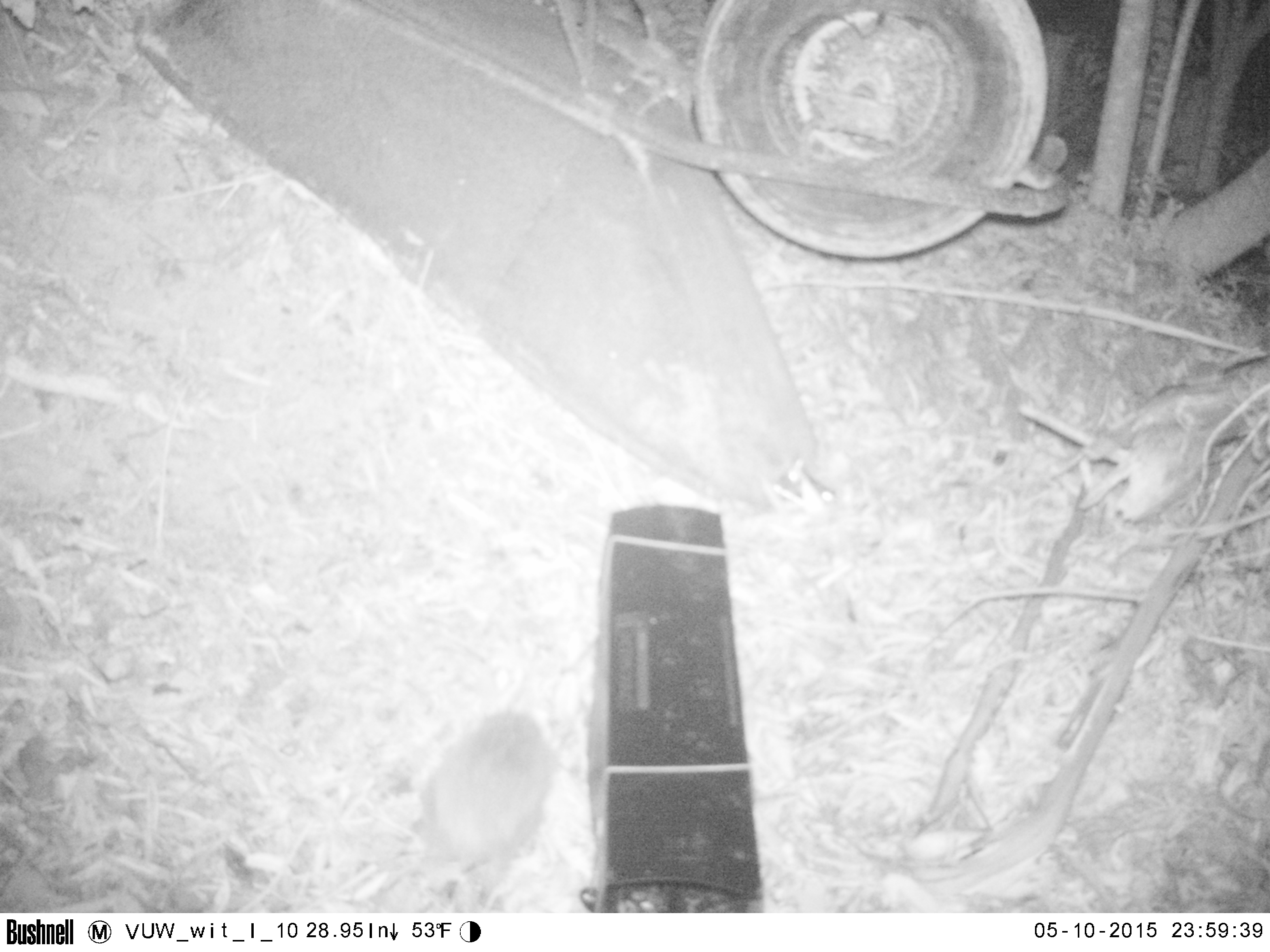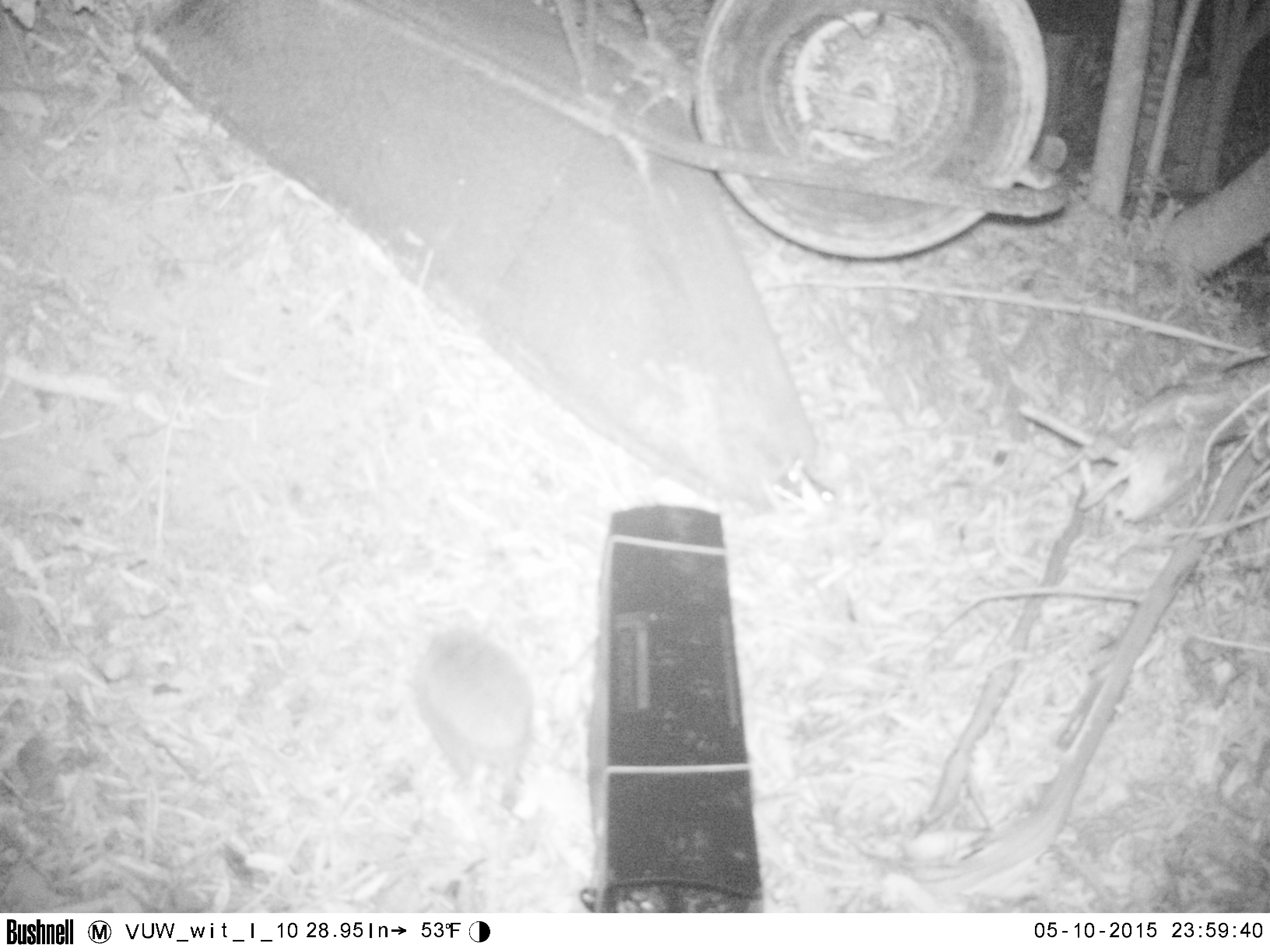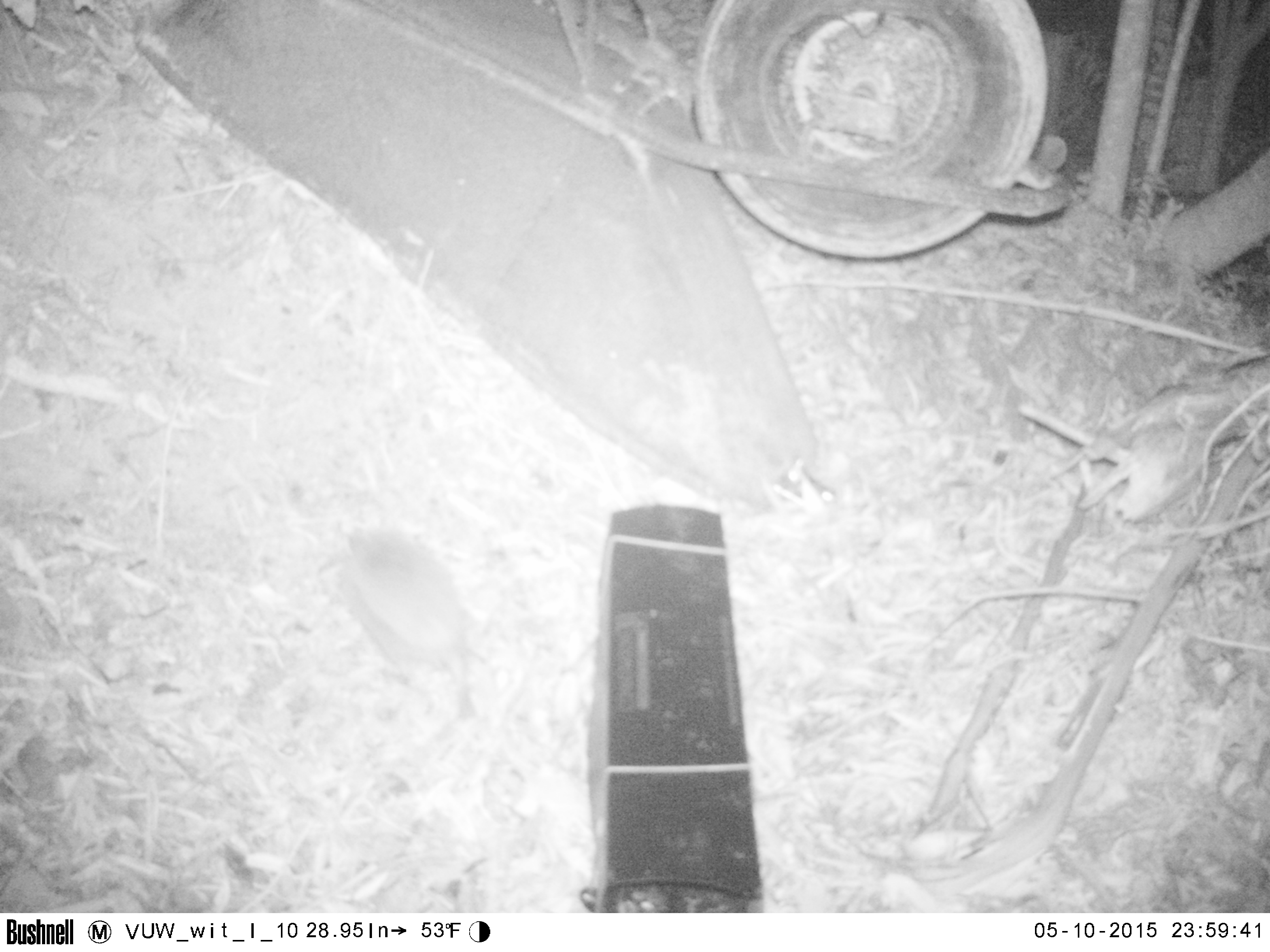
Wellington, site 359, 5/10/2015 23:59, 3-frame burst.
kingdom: Animalia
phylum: Chordata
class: Mammalia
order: Eulipotyphla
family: Erinaceidae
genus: Erinaceus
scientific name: Erinaceus europaeus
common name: hedgehog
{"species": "hedgehog (Erinaceus europaeus)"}